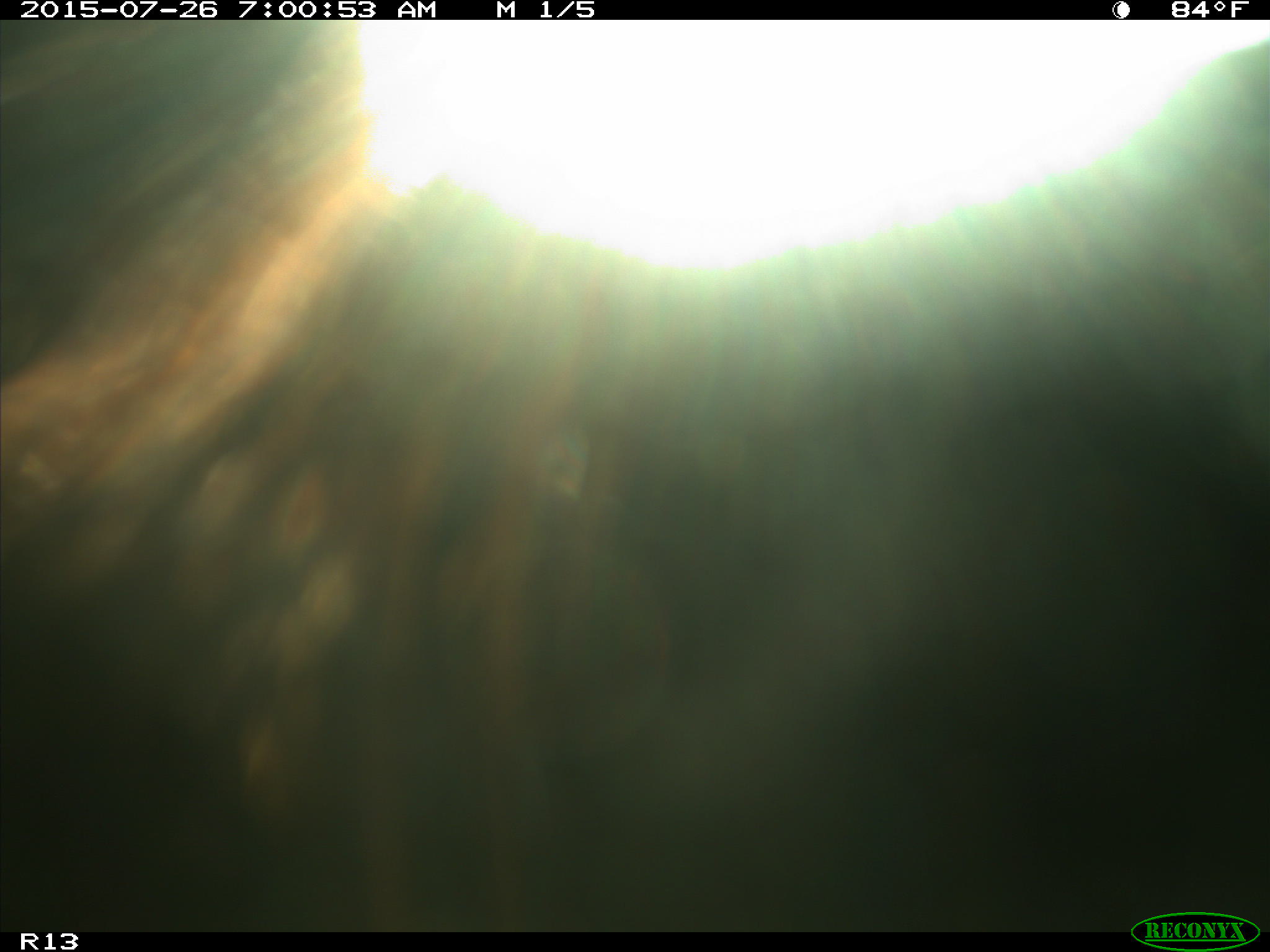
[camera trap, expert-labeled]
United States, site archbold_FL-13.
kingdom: Animalia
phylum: Chordata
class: Mammalia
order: Artiodactyla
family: Bovidae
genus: Bos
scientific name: Bos taurus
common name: domestic cow